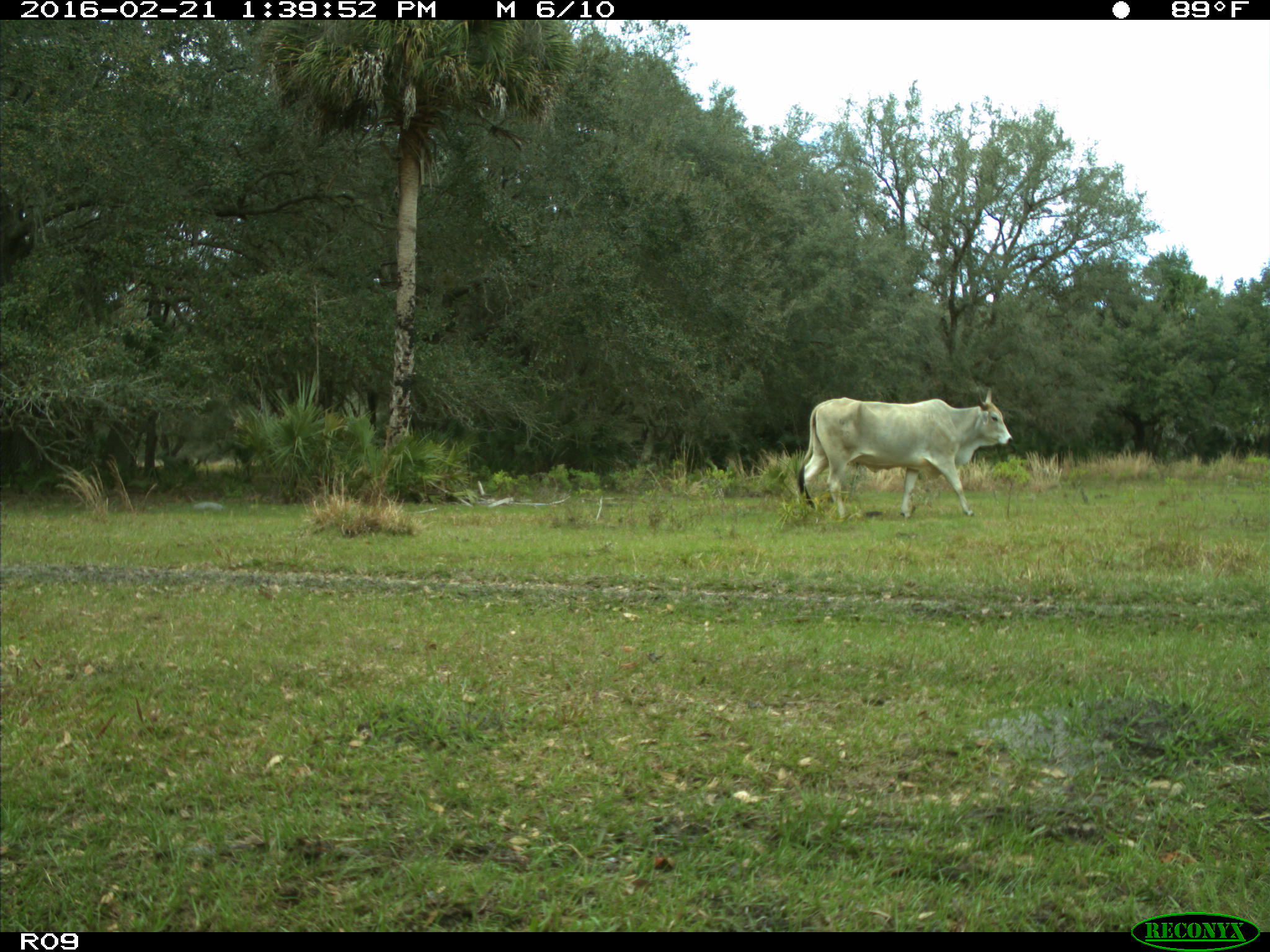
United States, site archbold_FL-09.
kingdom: Animalia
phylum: Chordata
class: Mammalia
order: Artiodactyla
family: Bovidae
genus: Bos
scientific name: Bos taurus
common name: domestic cow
Bos taurus (domestic cow).